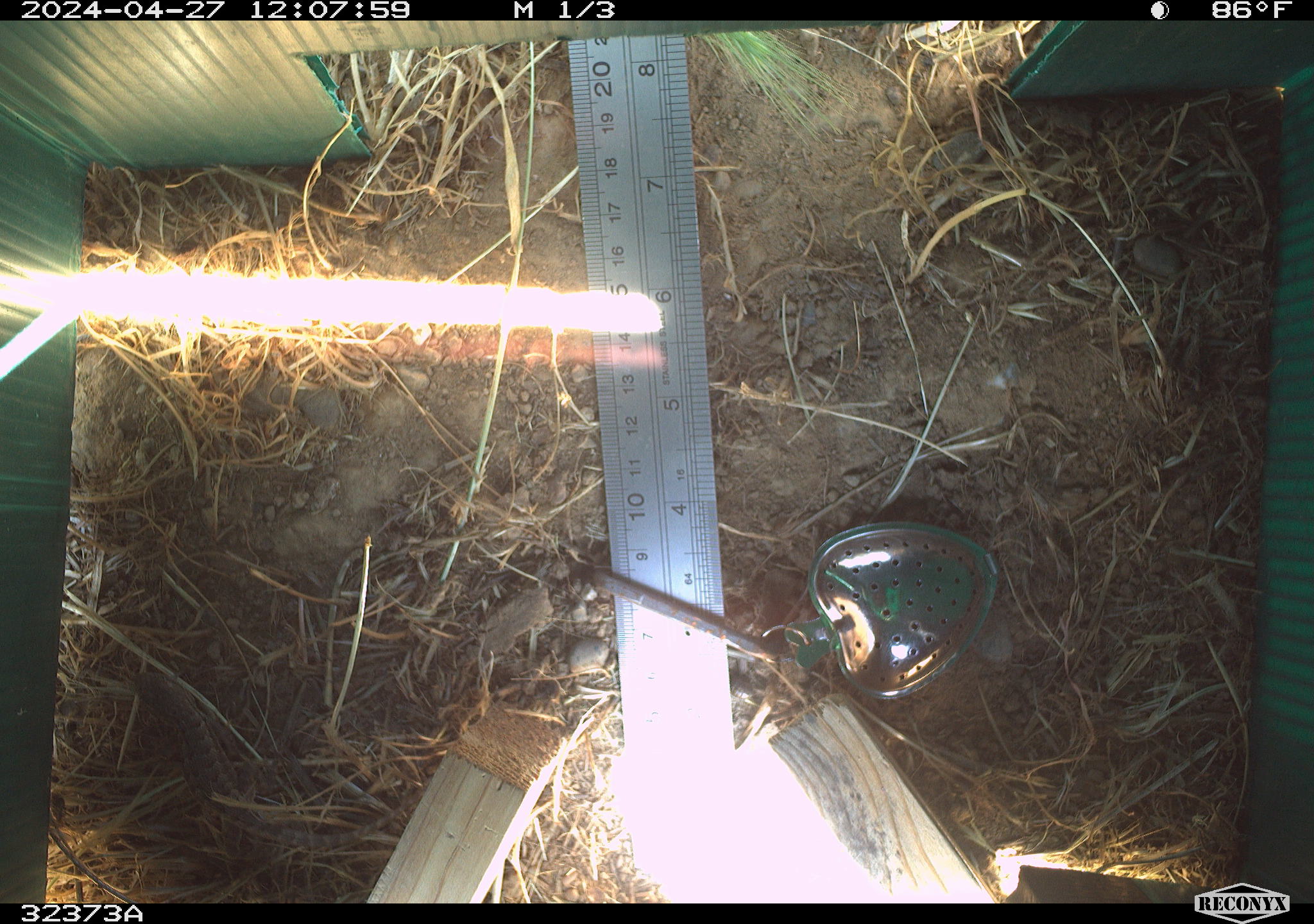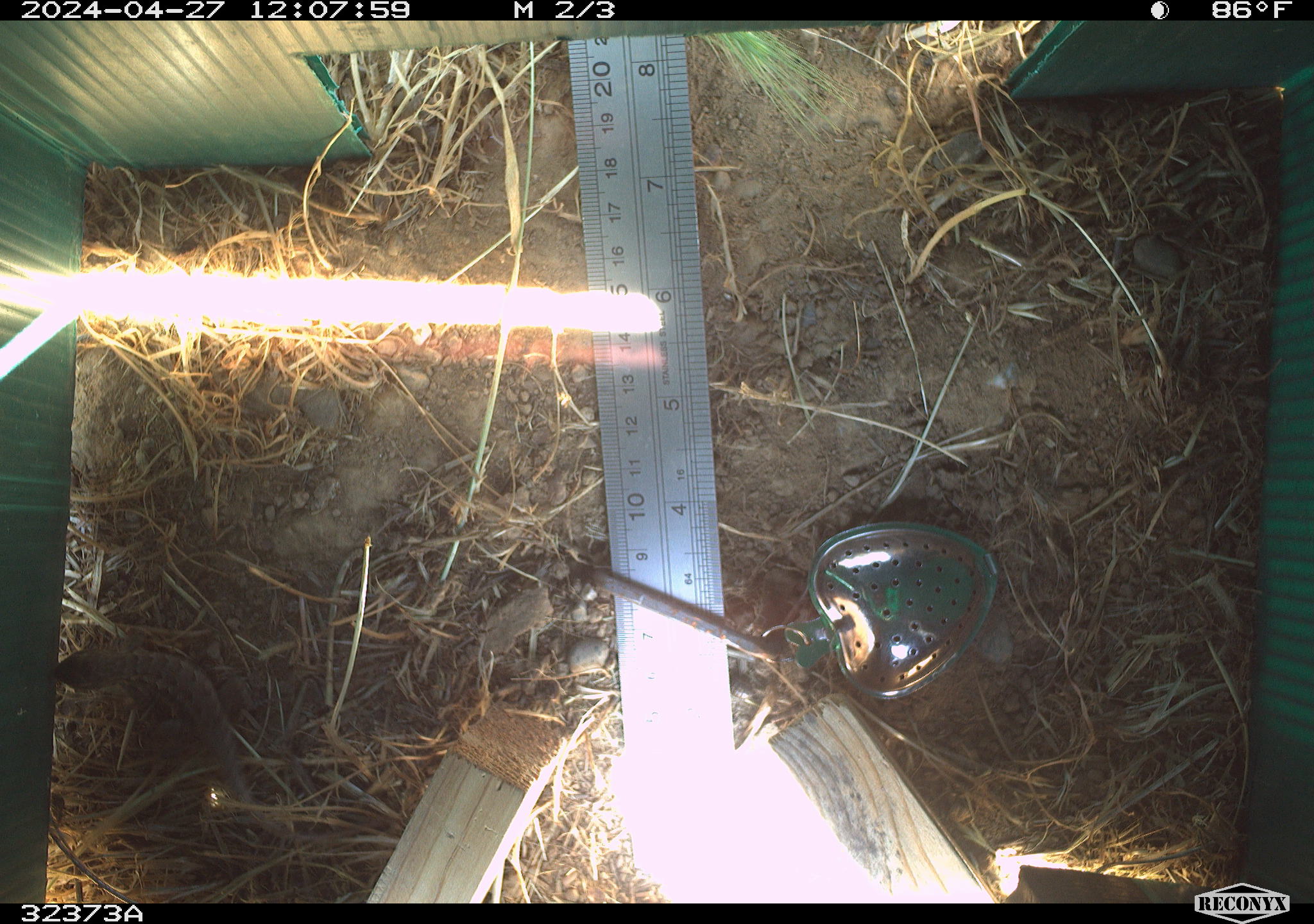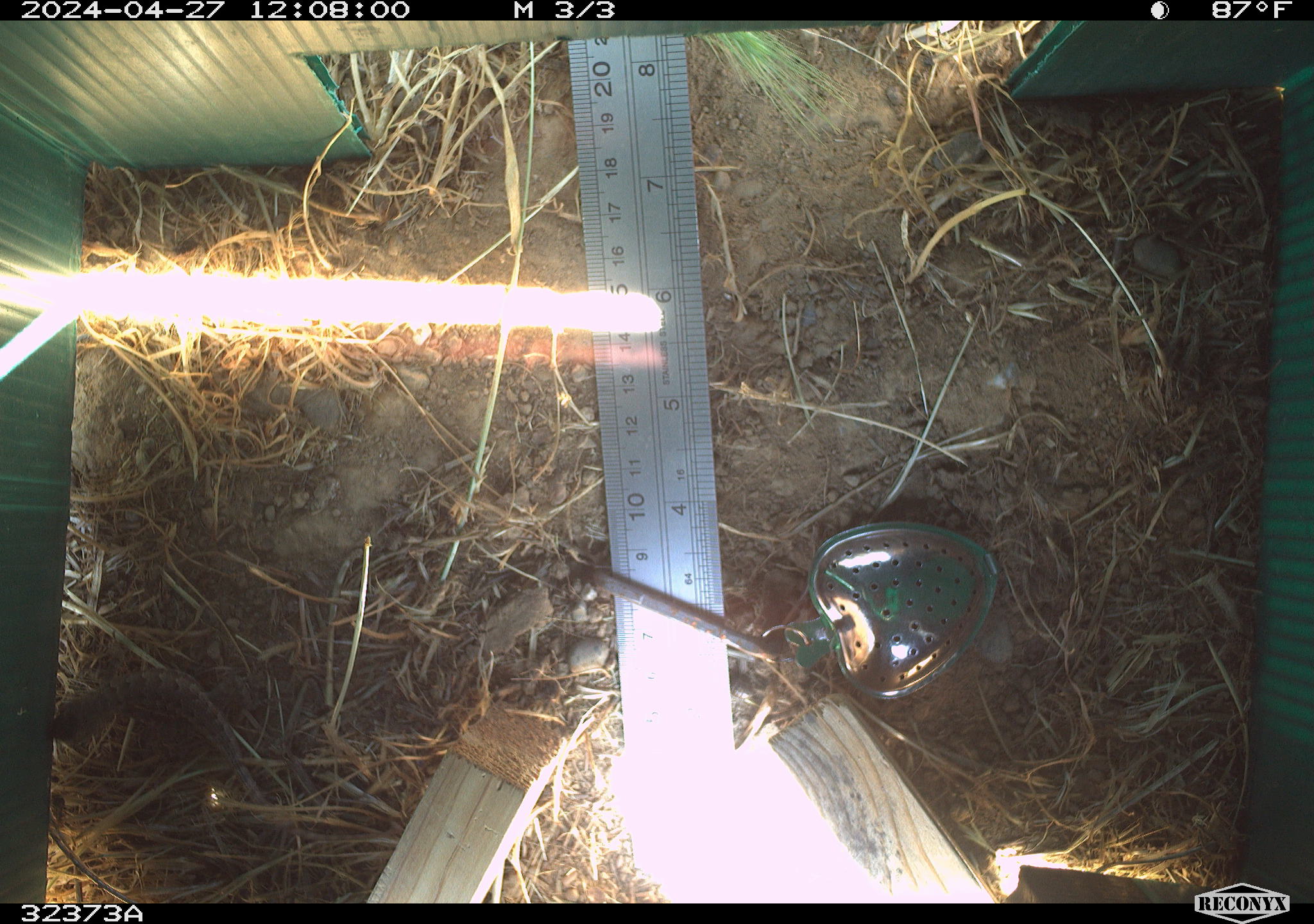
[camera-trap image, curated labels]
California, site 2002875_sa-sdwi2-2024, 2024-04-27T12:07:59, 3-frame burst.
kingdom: Animalia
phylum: Chordata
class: Reptilia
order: Squamata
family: Phrynosomatidae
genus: Sceloporus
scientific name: Sceloporus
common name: spiny lizards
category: sceloporus species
Sceloporus species (spiny lizards) (Sceloporus).